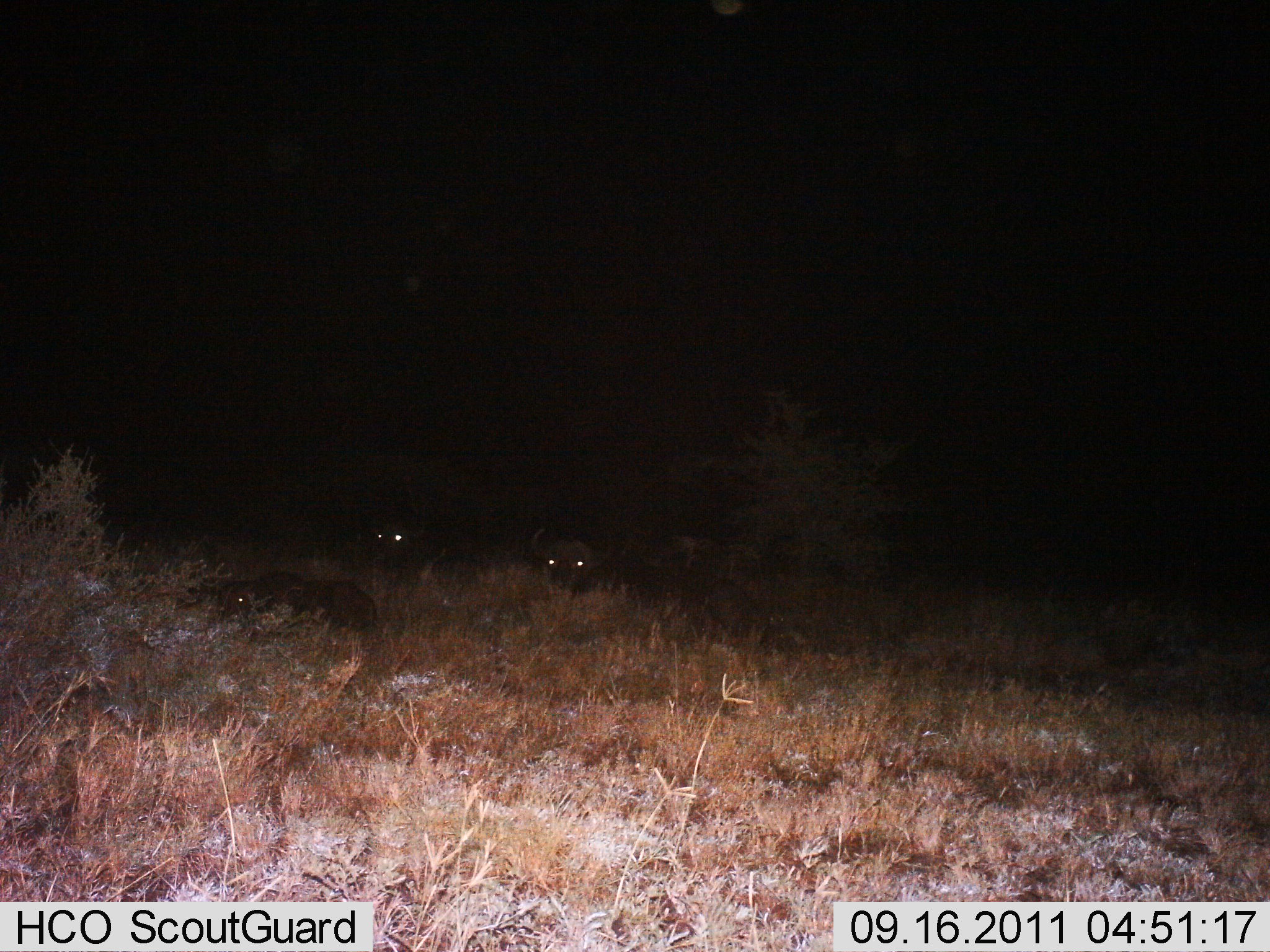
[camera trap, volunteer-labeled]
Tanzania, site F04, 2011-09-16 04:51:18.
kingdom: Animalia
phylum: Chordata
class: Mammalia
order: Carnivora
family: Hyaenidae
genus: Crocuta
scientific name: Crocuta crocuta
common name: spotted hyena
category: hyenaspotted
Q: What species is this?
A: Hyenaspotted (spotted hyena) (Crocuta crocuta).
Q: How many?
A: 3.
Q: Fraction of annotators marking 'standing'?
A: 0%.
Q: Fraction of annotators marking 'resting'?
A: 75%.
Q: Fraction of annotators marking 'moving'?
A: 0%.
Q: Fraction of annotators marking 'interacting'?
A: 25%.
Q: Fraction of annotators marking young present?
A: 0%.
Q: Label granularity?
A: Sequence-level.